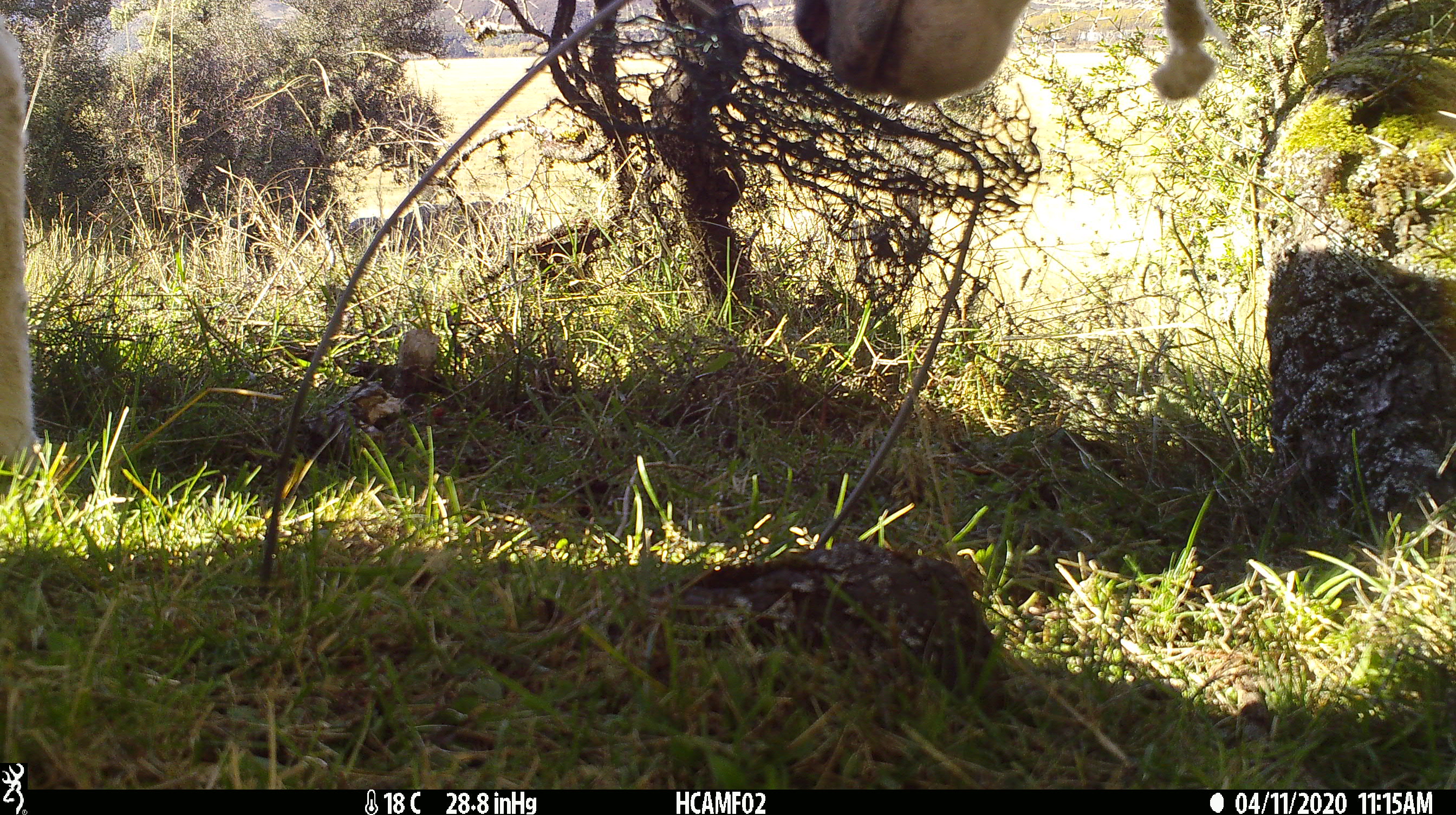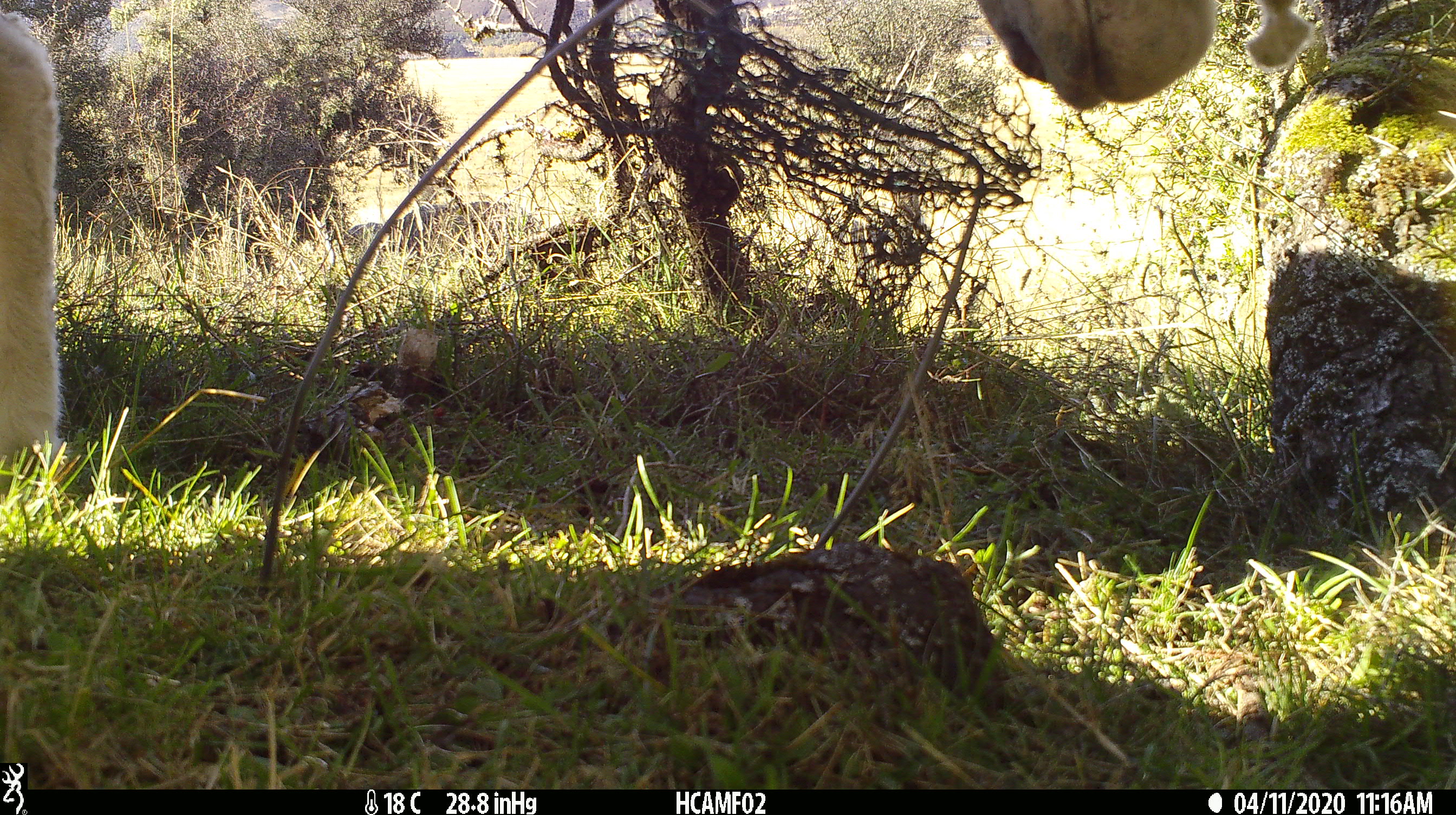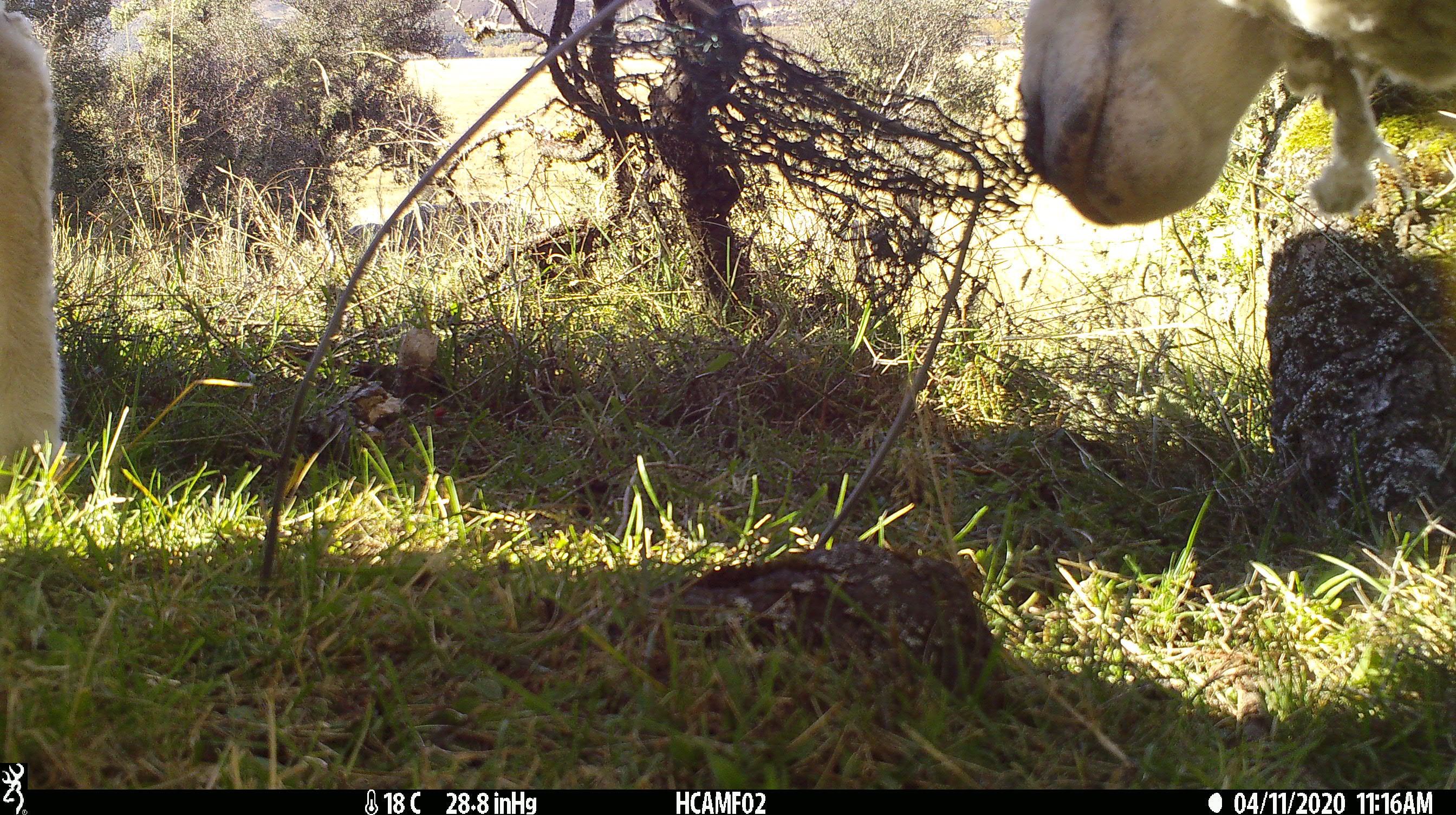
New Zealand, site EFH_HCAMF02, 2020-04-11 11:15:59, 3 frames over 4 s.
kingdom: Animalia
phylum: Chordata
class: Mammalia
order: Artiodactyla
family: Bovidae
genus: Ovis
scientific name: Ovis aries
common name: domestic sheep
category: sheep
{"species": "sheep (domestic sheep) (Ovis aries)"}